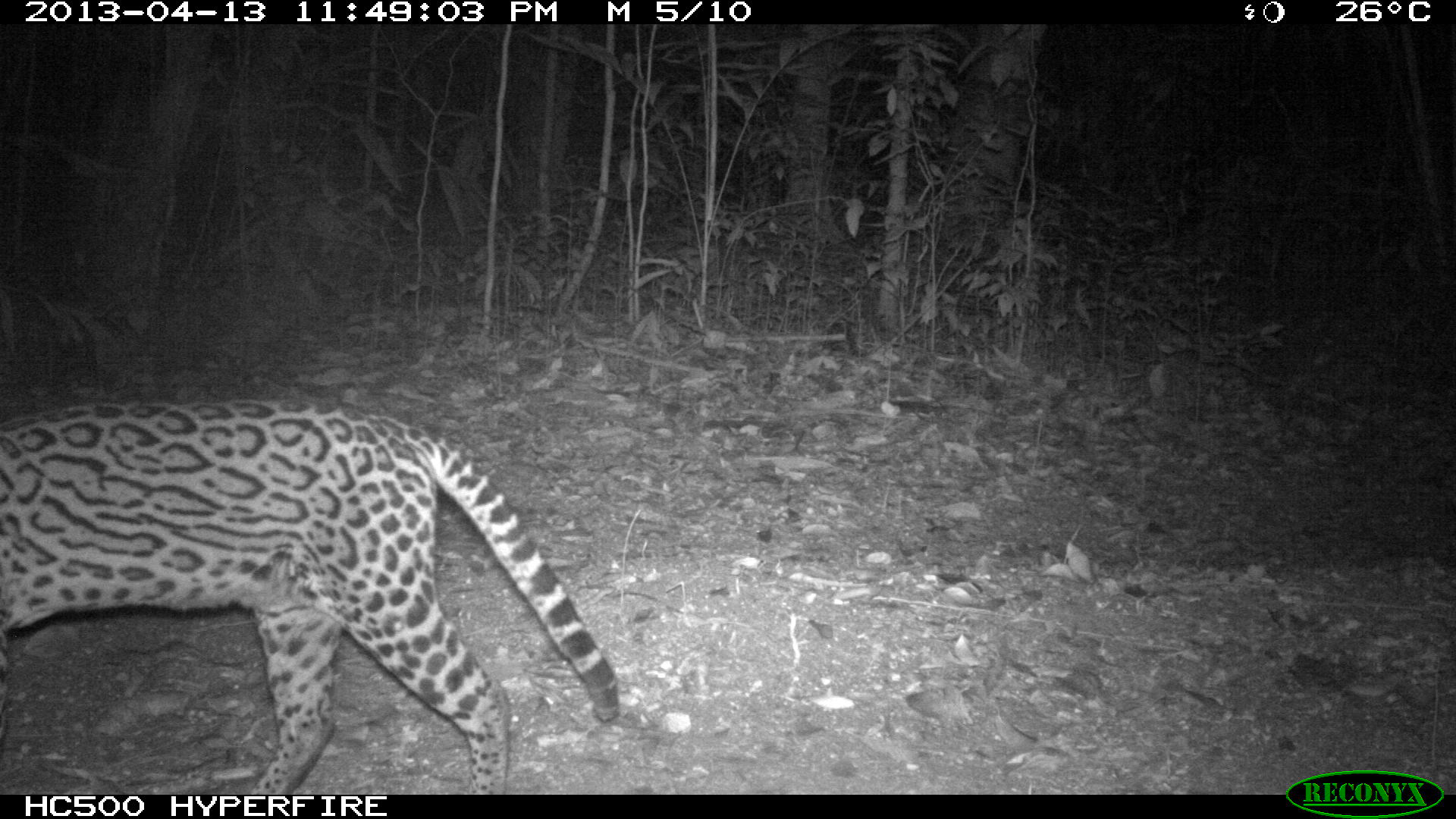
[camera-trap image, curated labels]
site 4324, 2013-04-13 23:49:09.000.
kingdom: Animalia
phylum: Chordata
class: Mammalia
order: Carnivora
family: Felidae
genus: Leopardus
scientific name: Leopardus pardalis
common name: ocelot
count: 1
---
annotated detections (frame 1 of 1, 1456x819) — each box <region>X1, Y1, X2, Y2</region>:
leopardus pardalis: <region>2, 400, 615, 795</region>